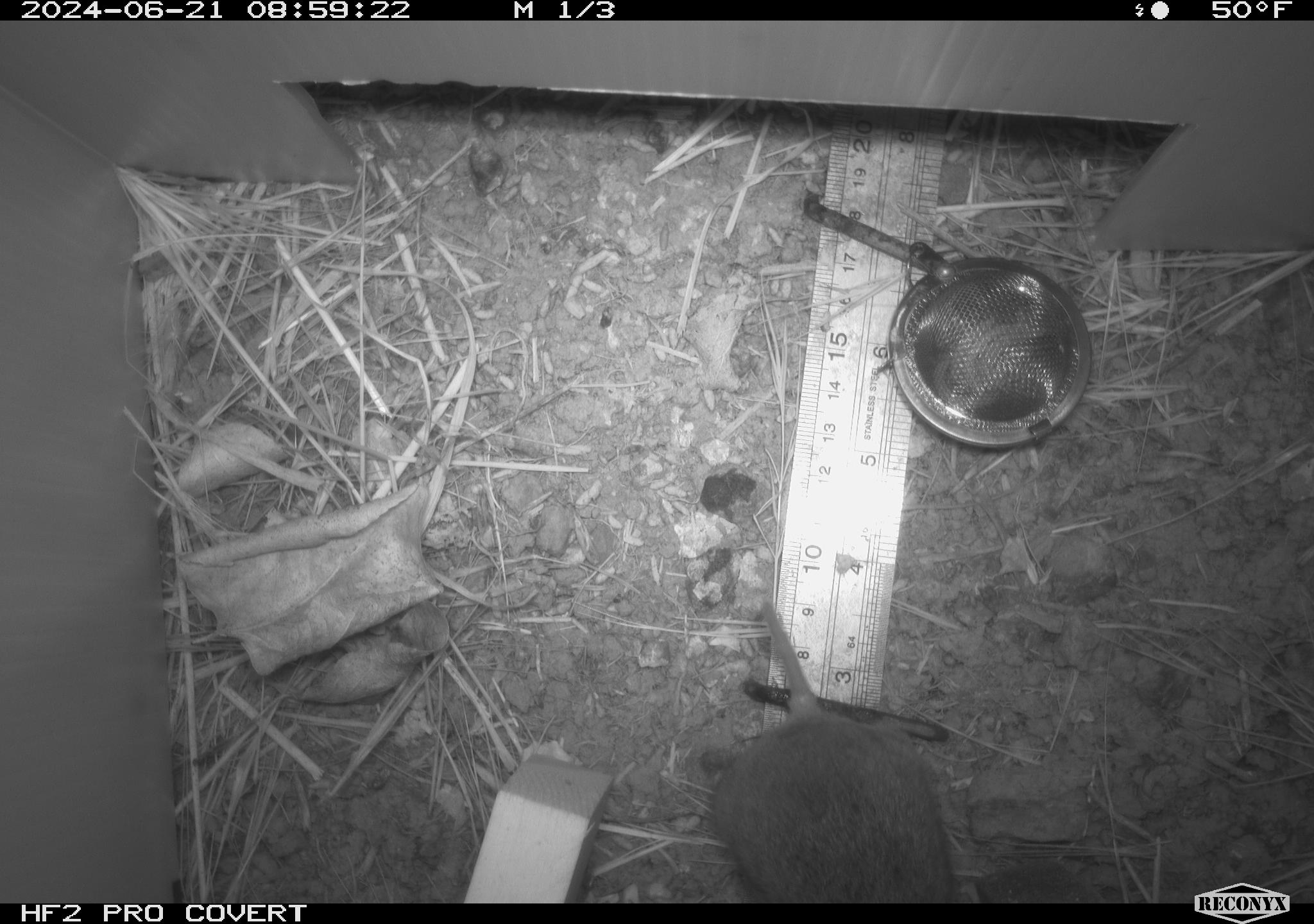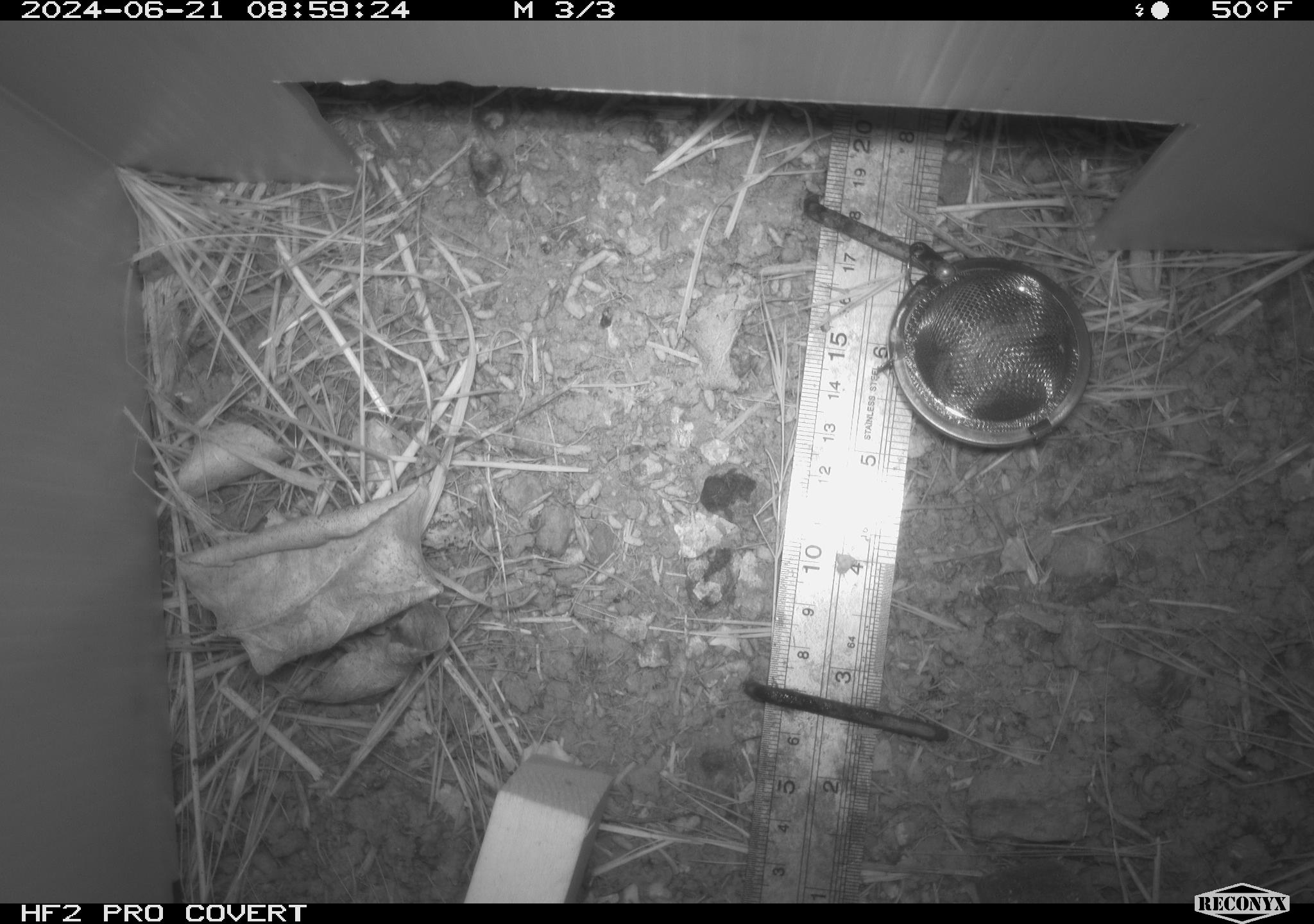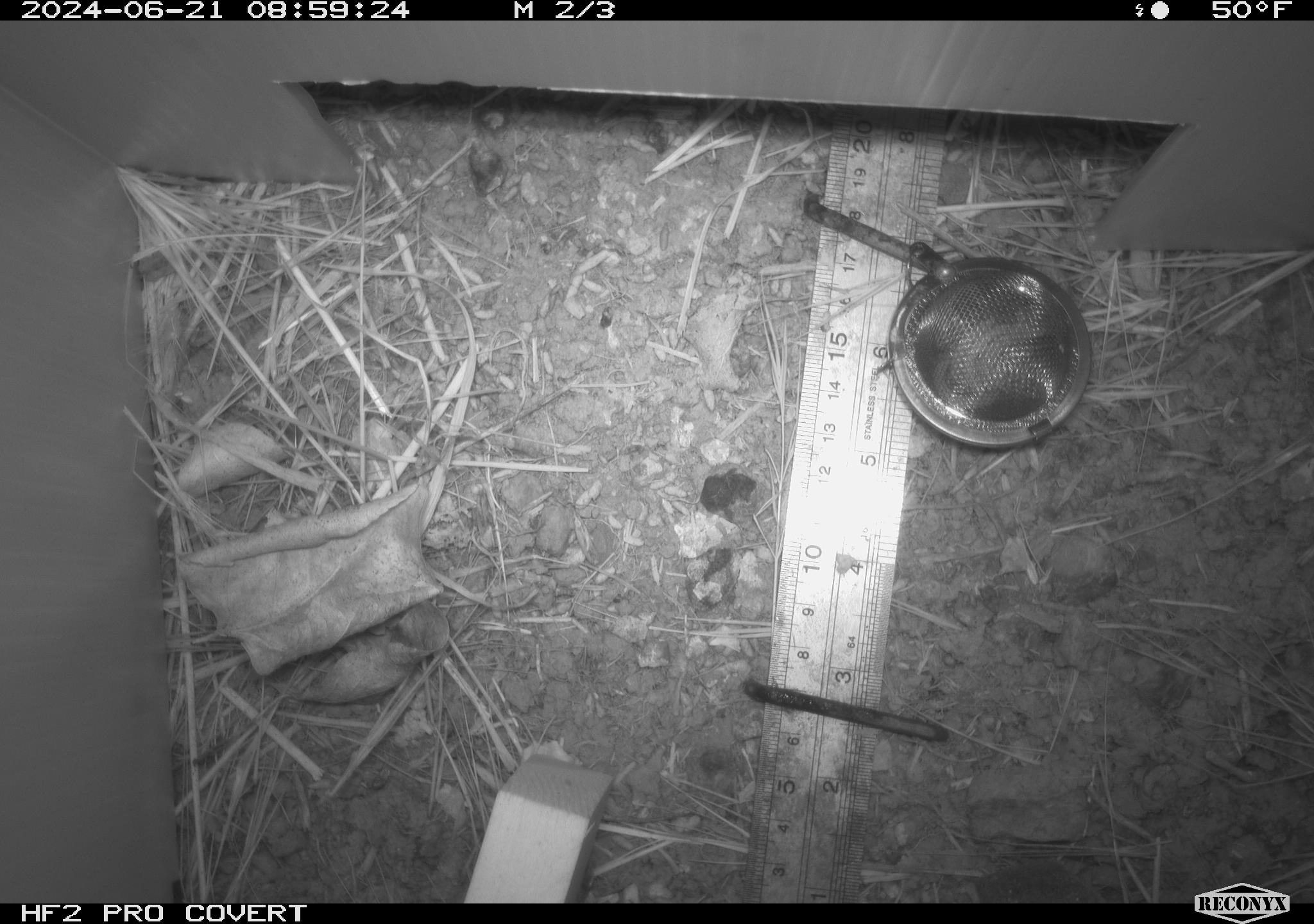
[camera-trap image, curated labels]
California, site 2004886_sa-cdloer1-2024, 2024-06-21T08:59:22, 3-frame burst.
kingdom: Animalia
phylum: Chordata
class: Mammalia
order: Rodentia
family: Cricetidae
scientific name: Arvicolinae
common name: voles, lemmings, and muskrats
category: arvicolinae subfamily